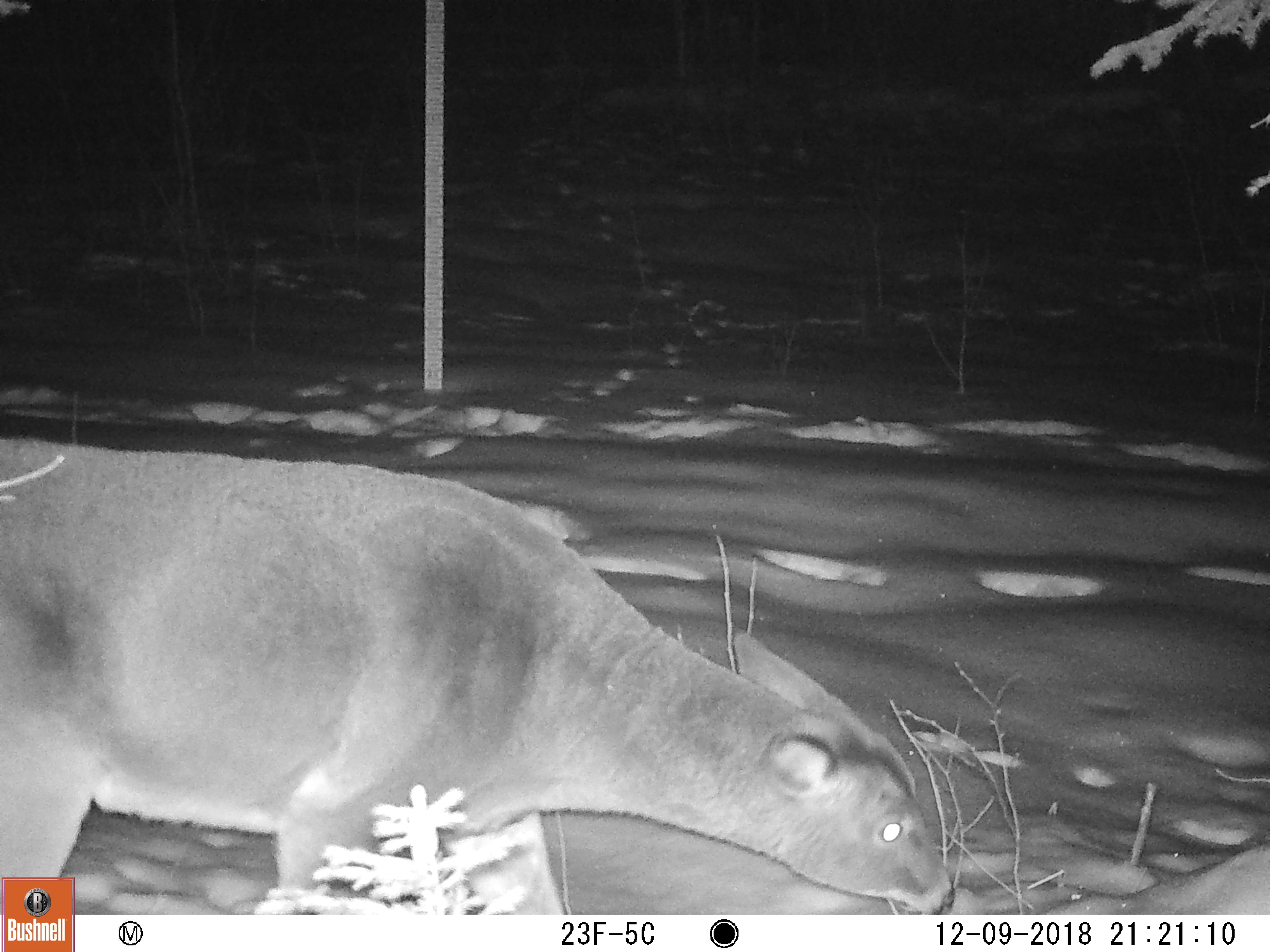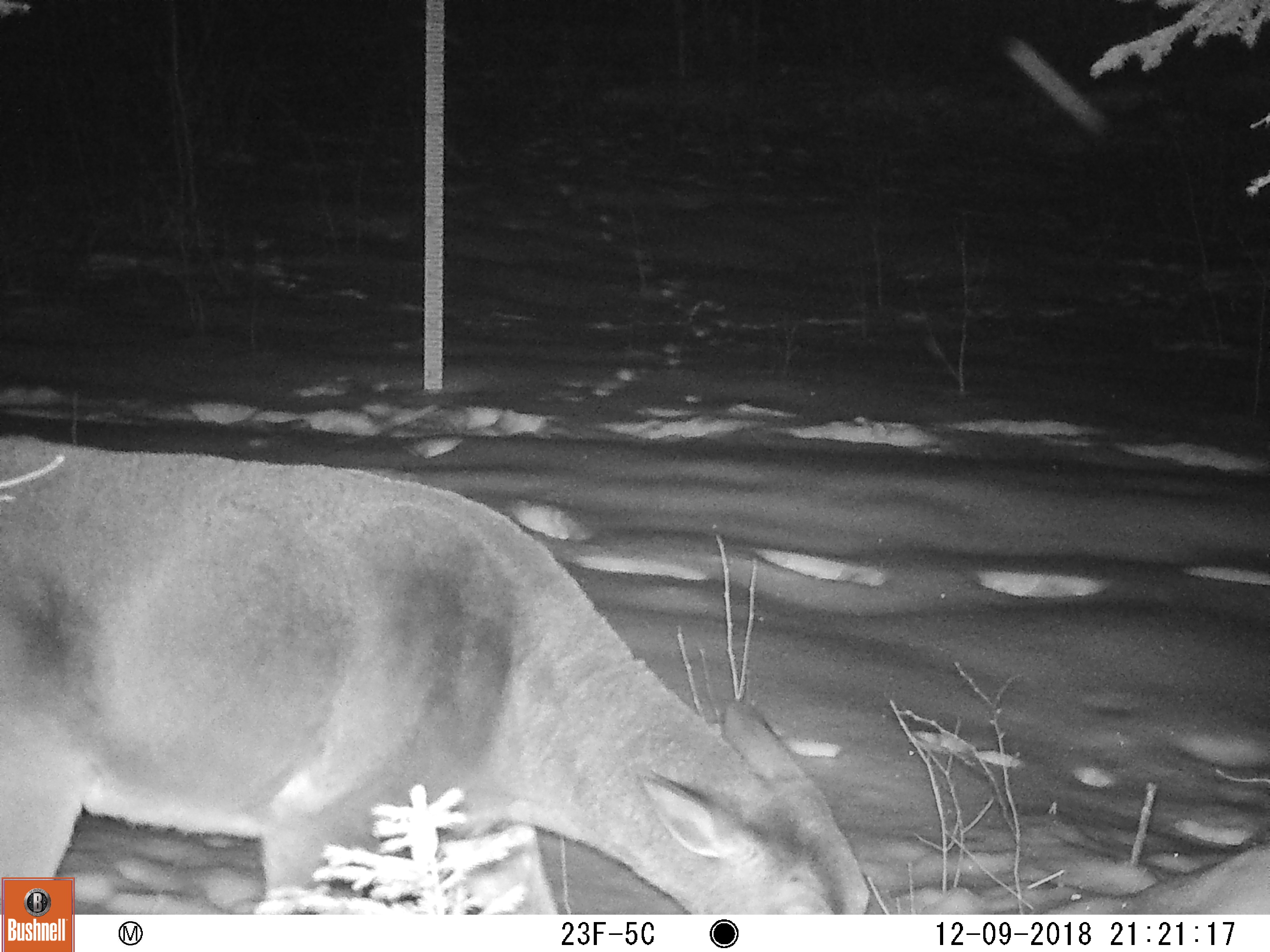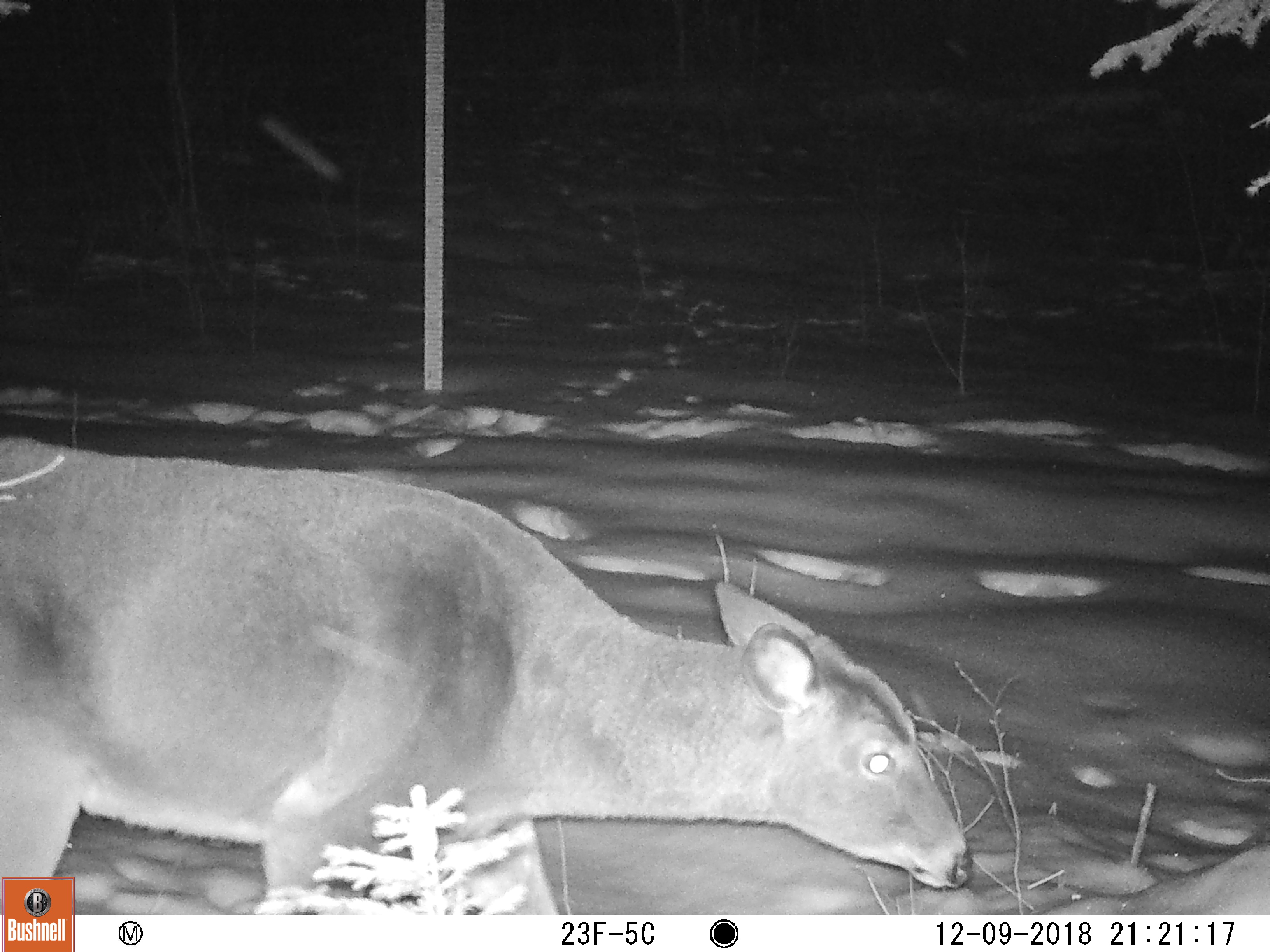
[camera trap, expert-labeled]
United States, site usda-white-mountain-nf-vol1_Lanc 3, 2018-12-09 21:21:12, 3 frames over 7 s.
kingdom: Animalia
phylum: Chordata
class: Mammalia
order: Artiodactyla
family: Cervidae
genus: Odocoileus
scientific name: Odocoileus virginianus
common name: white-tailed deer